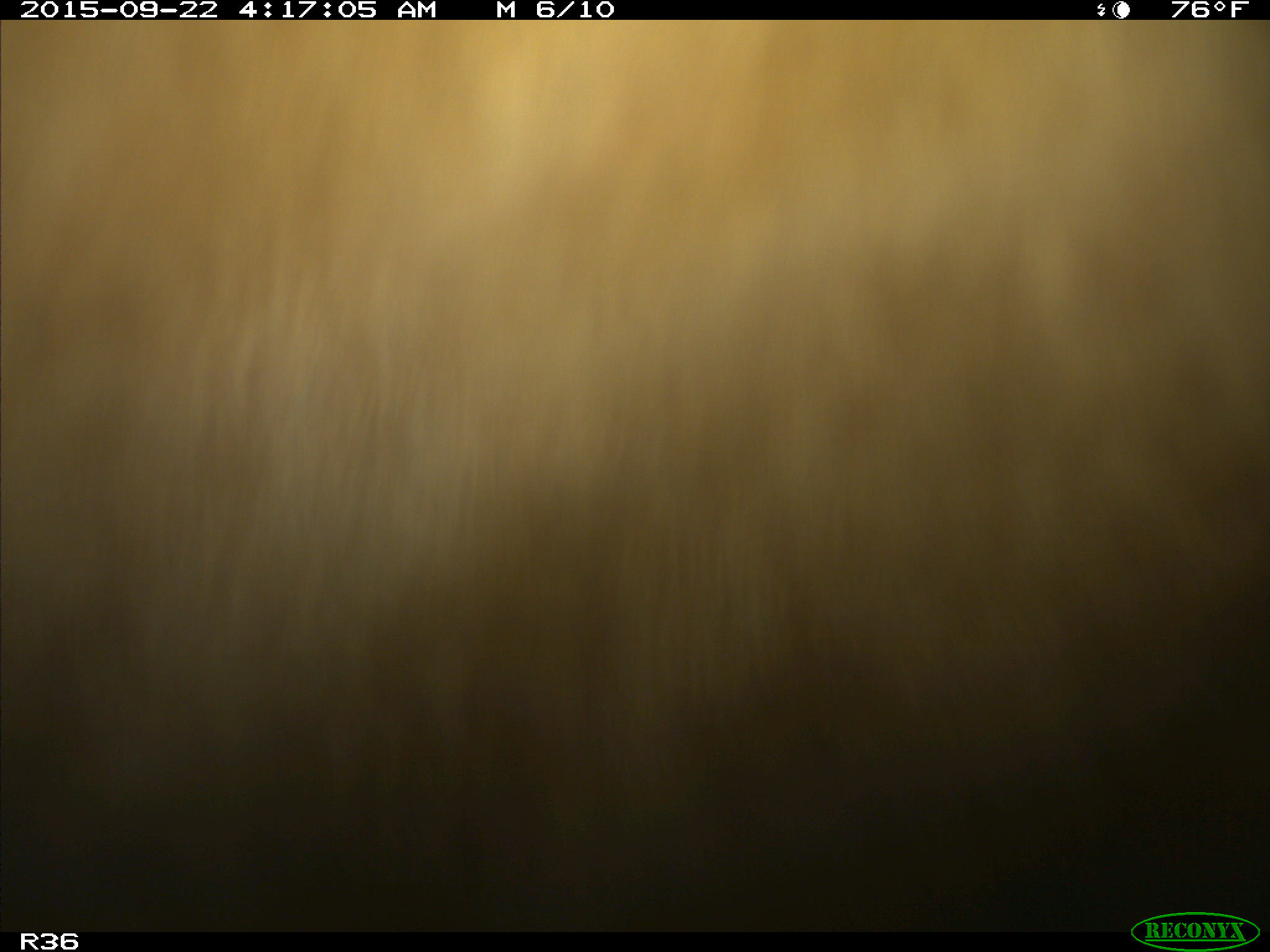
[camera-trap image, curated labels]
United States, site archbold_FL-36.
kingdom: Animalia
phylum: Chordata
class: Mammalia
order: Artiodactyla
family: Bovidae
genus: Bos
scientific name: Bos taurus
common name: domestic cow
Bos taurus (domestic cow).